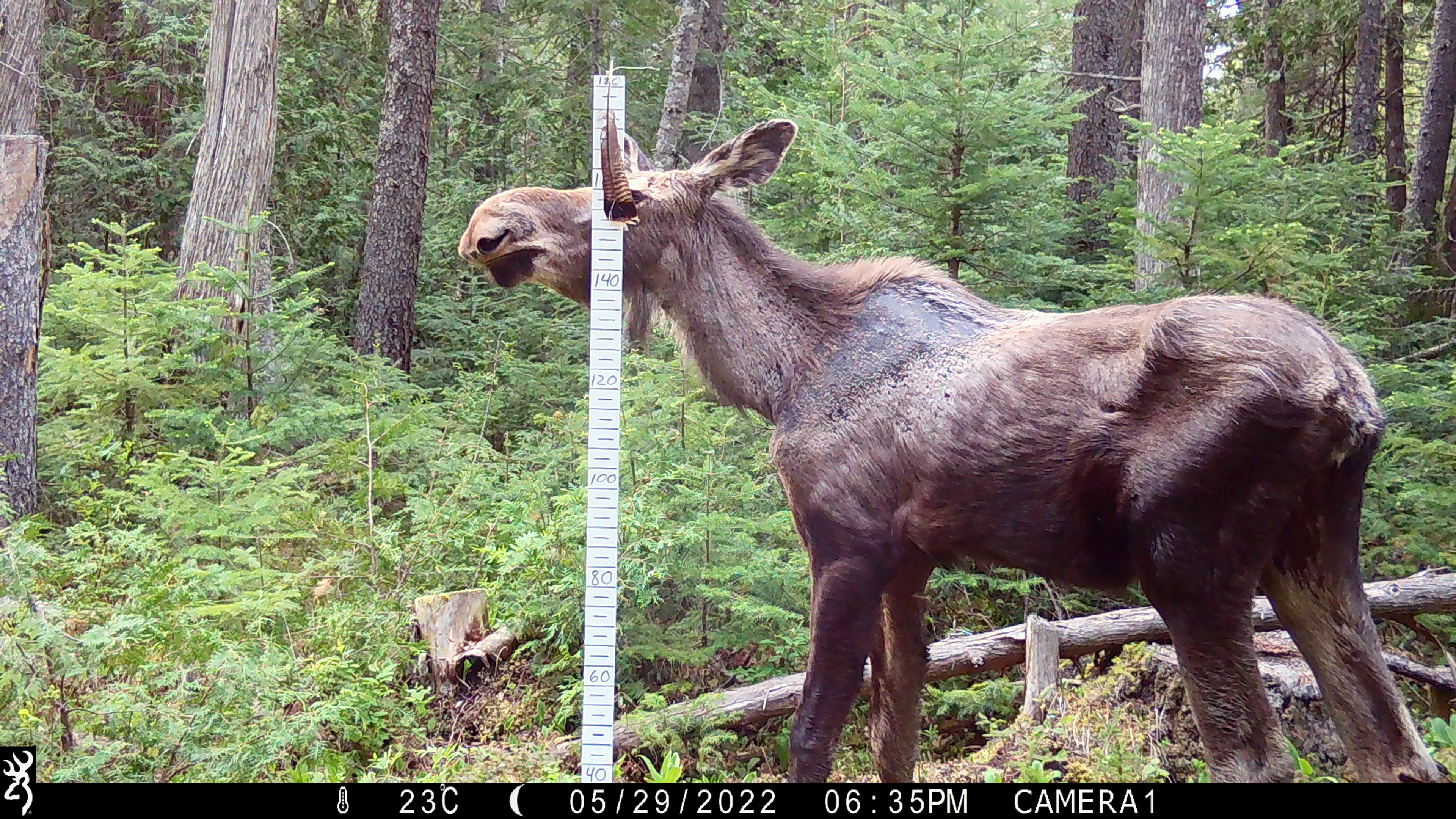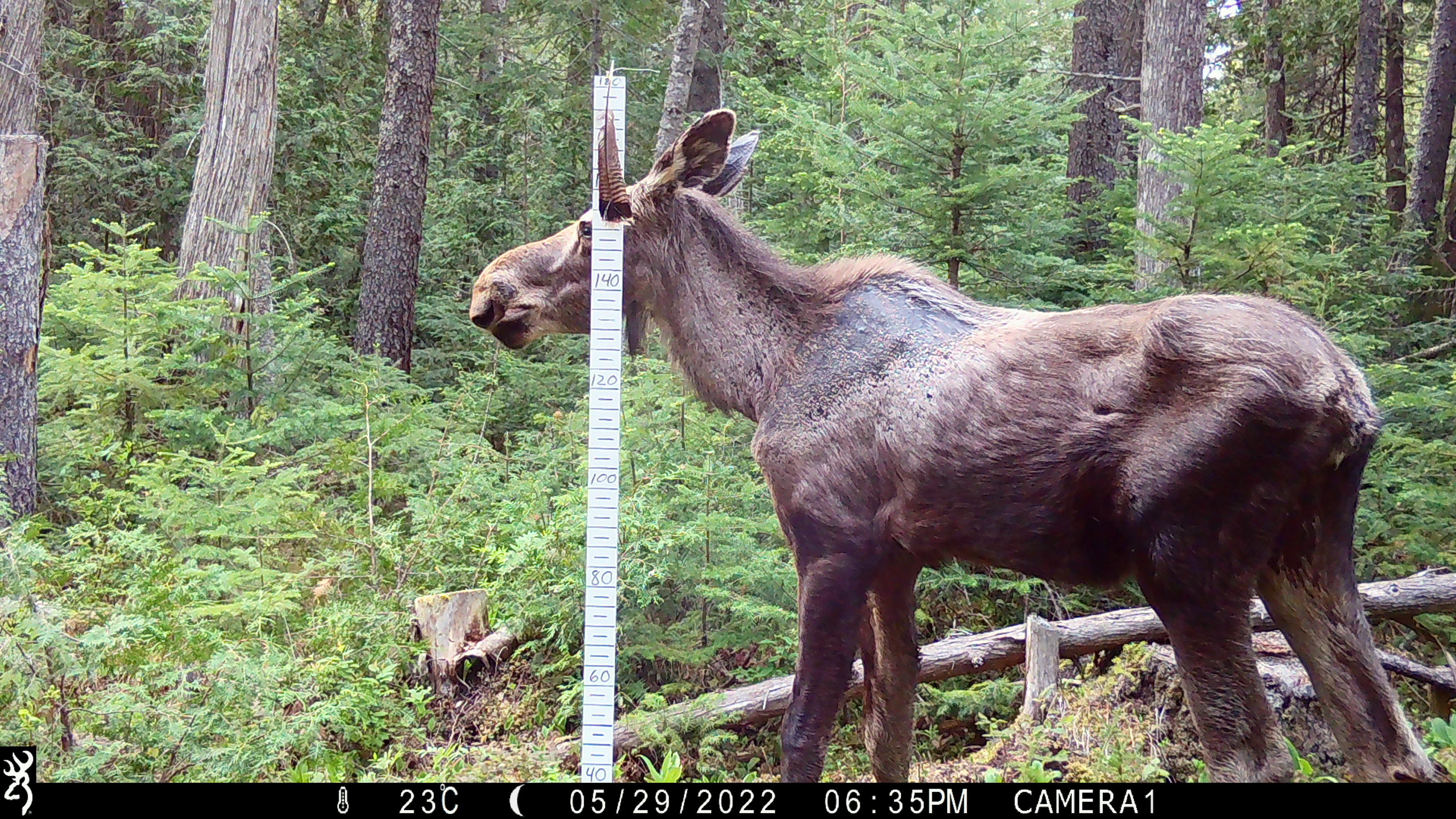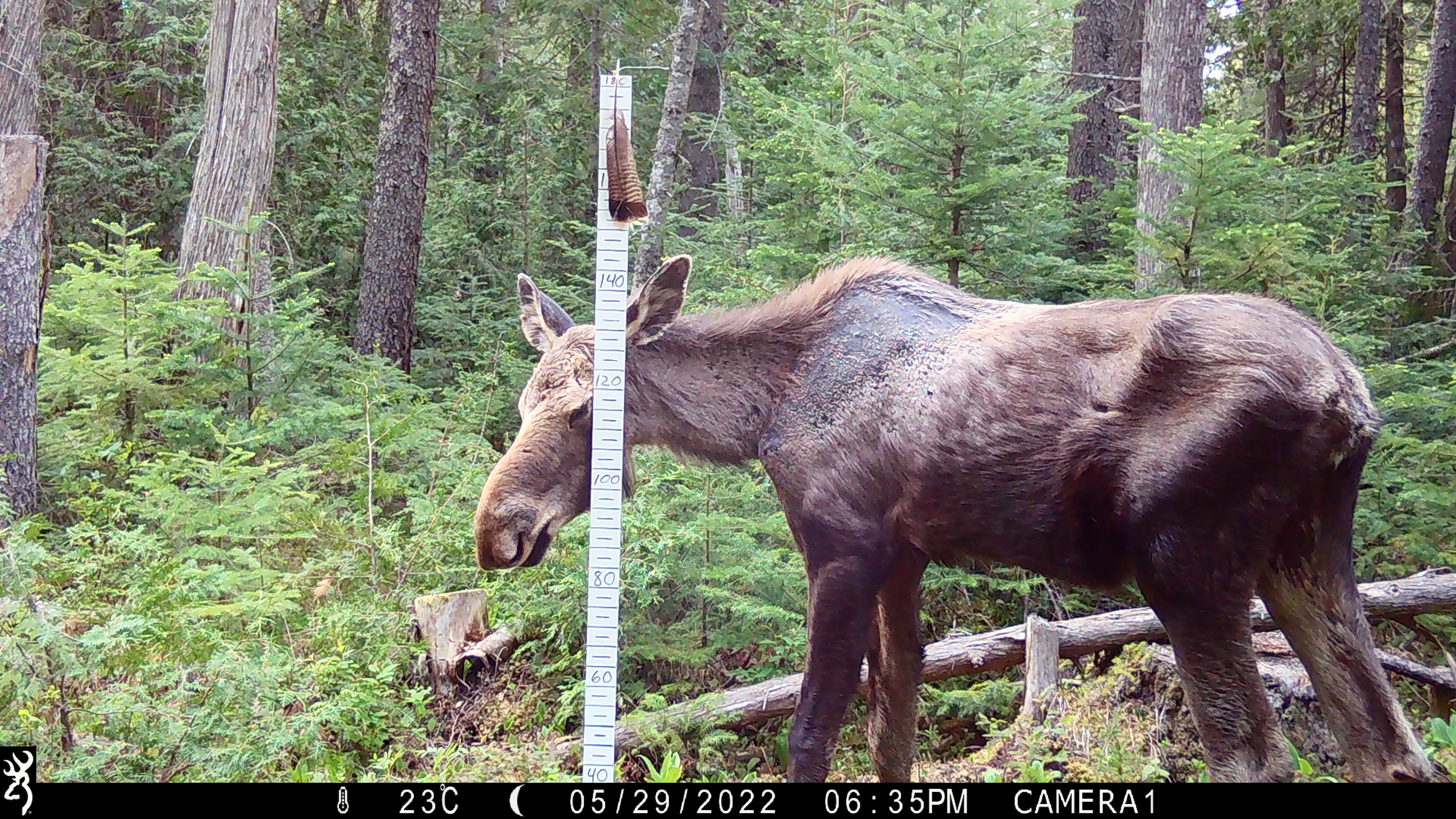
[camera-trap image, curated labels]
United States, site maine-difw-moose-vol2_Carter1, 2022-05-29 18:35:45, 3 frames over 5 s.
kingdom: Animalia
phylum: Chordata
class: Mammalia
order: Artiodactyla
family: Cervidae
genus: Alces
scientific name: Alces alces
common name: moose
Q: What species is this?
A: Moose (Alces alces).